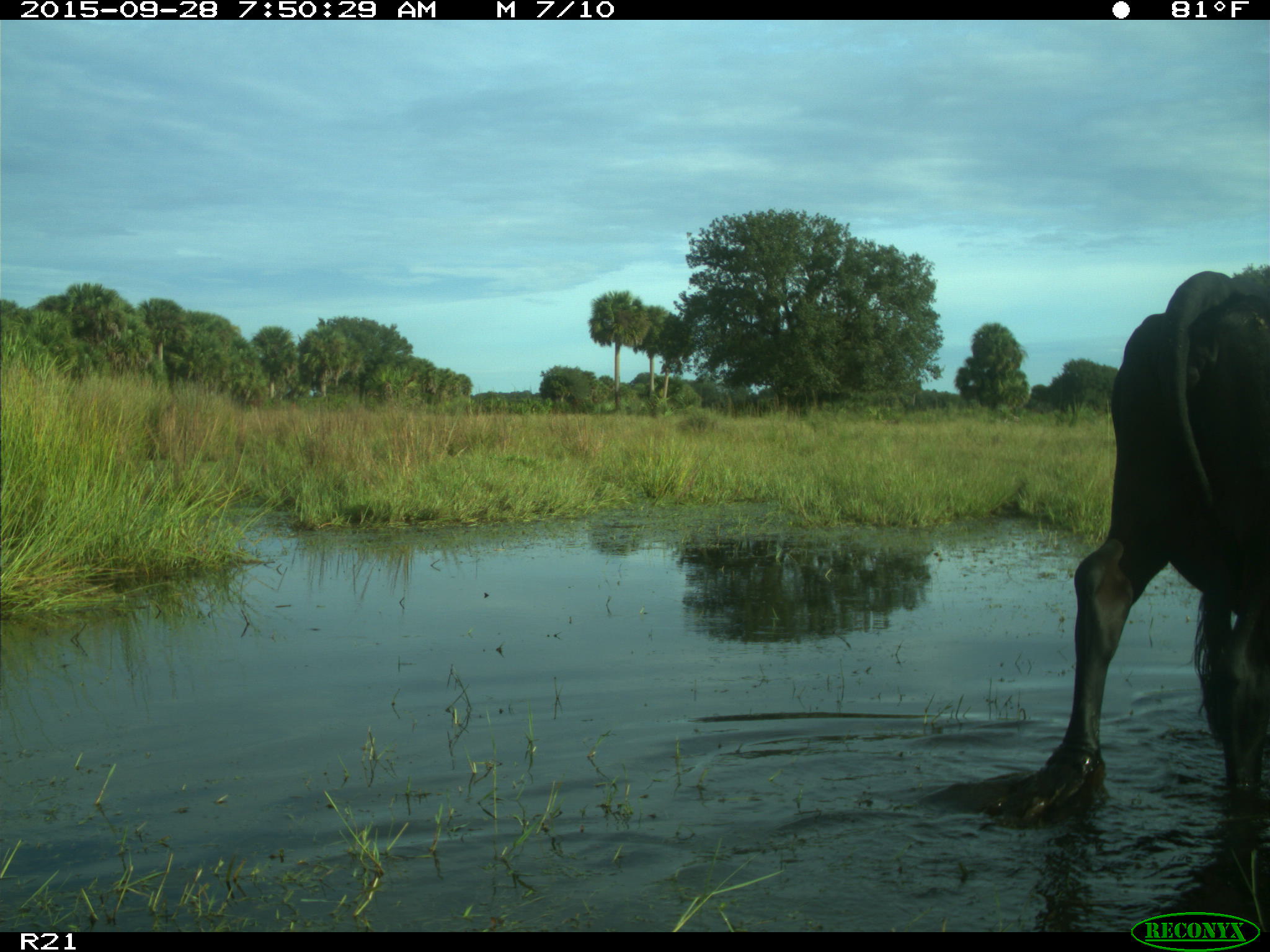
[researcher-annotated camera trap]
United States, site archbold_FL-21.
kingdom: Animalia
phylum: Chordata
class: Mammalia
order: Artiodactyla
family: Bovidae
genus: Bos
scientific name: Bos taurus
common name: domestic cow